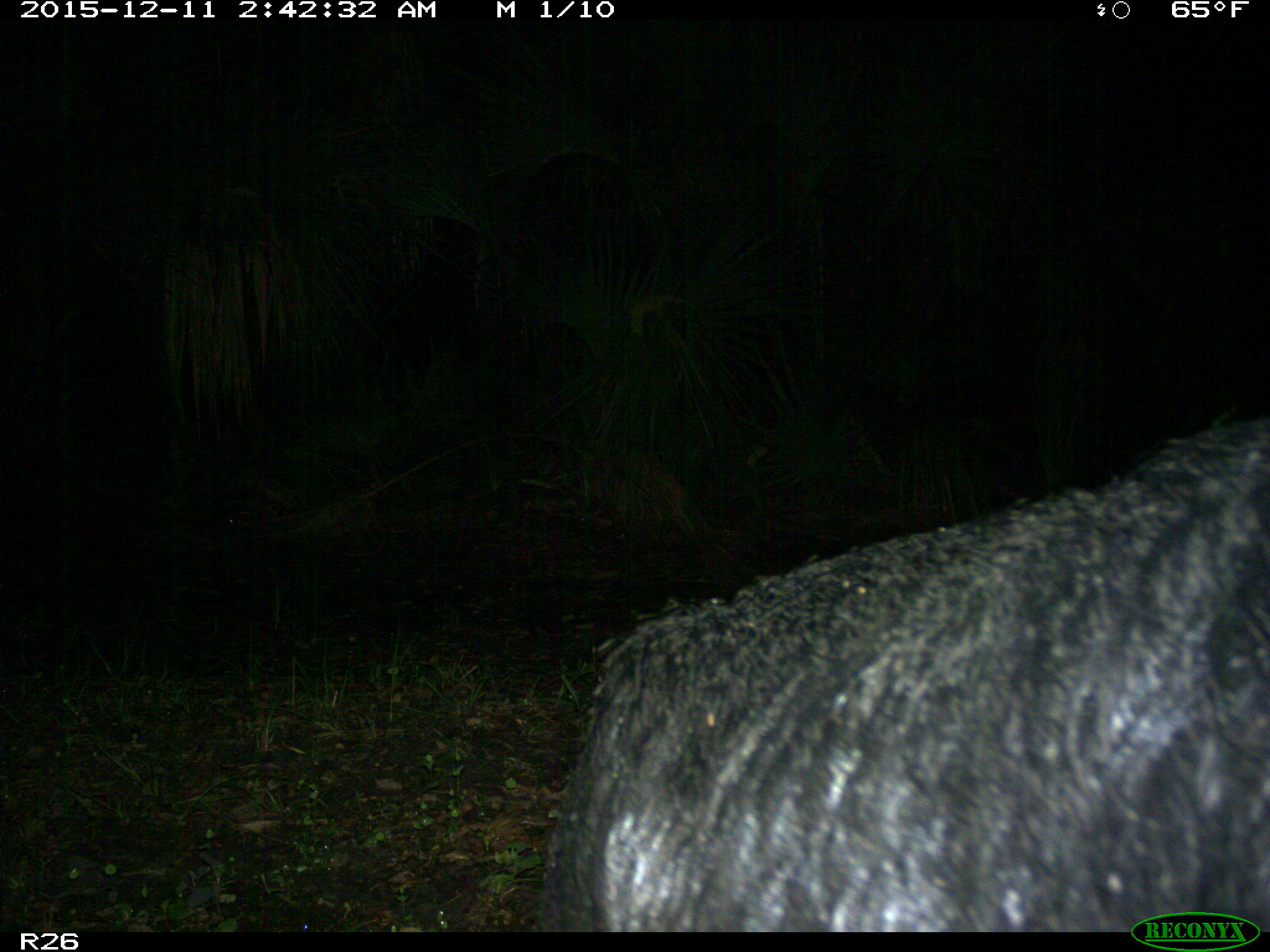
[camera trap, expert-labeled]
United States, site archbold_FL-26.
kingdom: Animalia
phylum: Chordata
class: Mammalia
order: Artiodactyla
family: Suidae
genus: Sus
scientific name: Sus scrofa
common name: wild boar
Sus scrofa (wild boar).